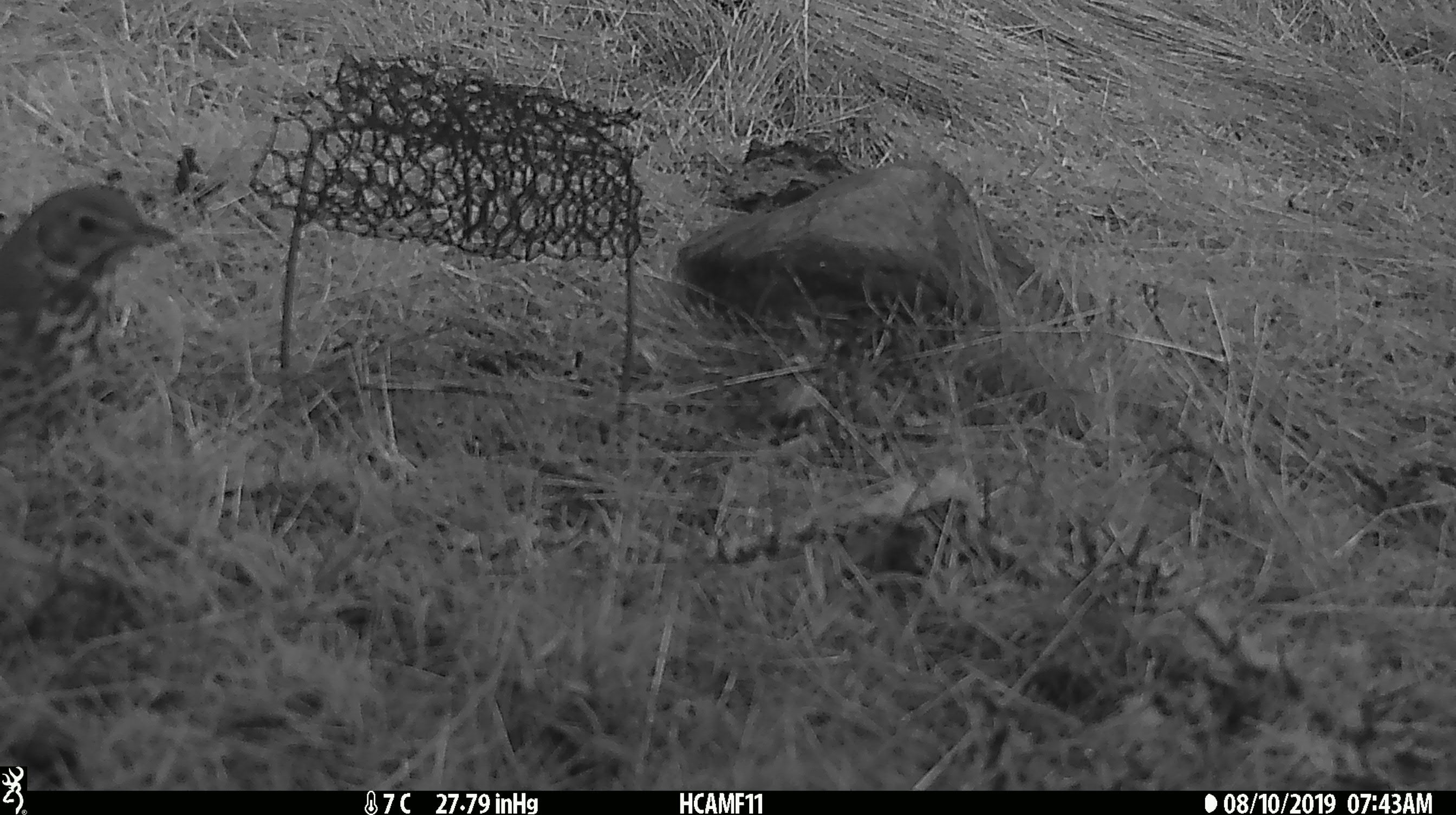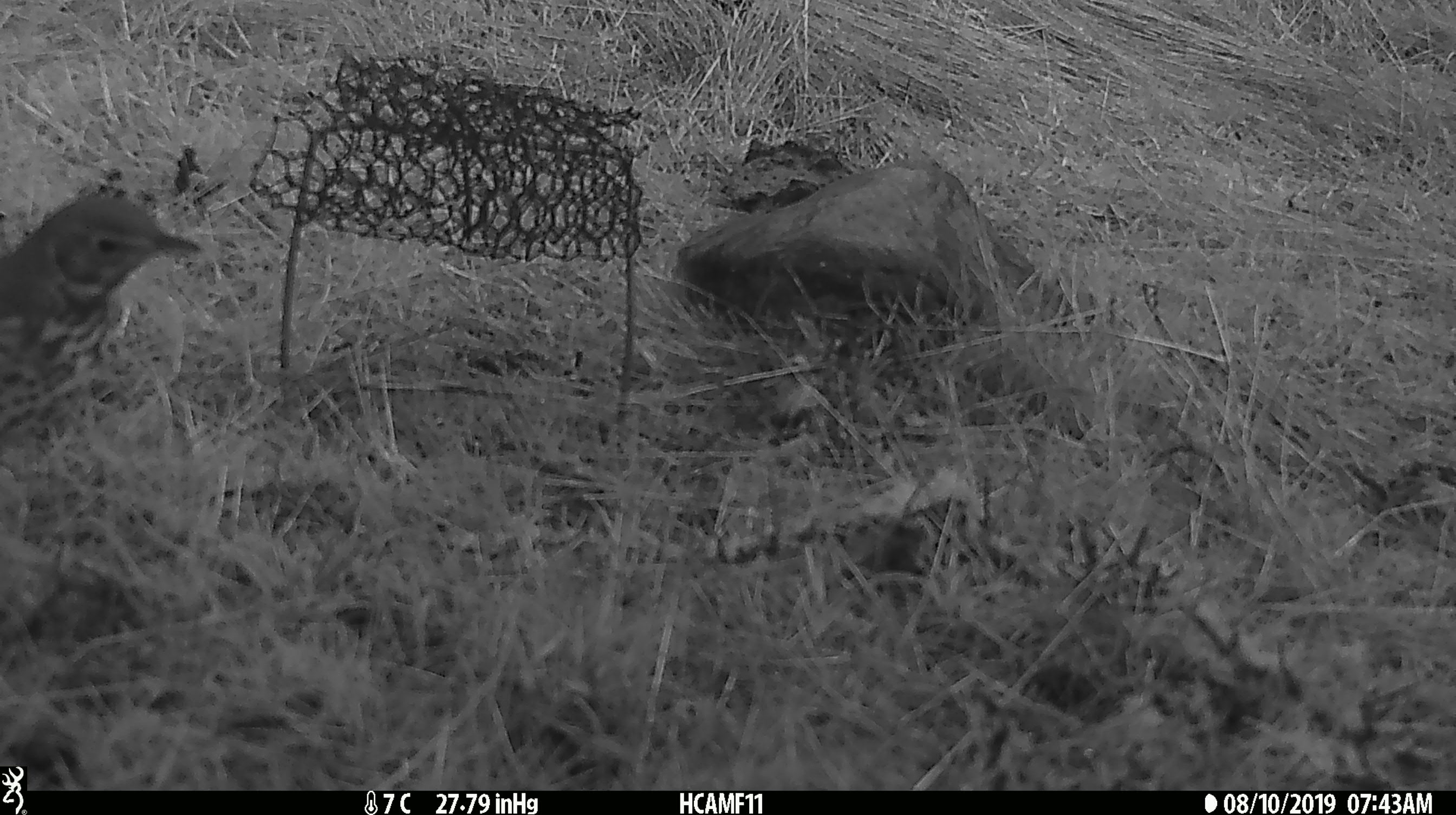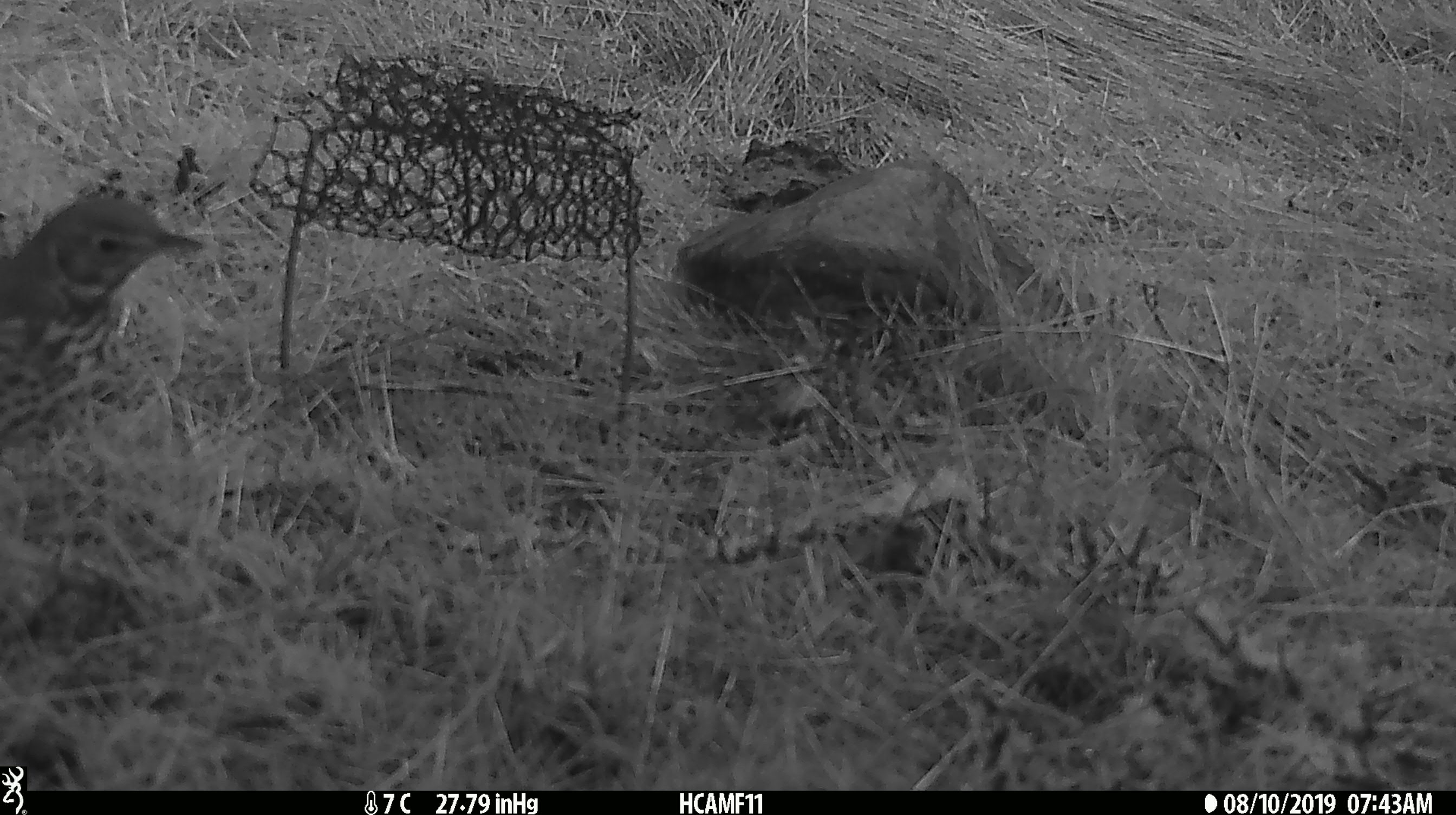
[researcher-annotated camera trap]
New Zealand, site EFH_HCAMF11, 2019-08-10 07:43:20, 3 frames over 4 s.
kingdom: Animalia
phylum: Chordata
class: Aves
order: Passeriformes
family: Turdidae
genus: Turdus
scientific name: Turdus philomelos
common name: song thrush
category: thrush